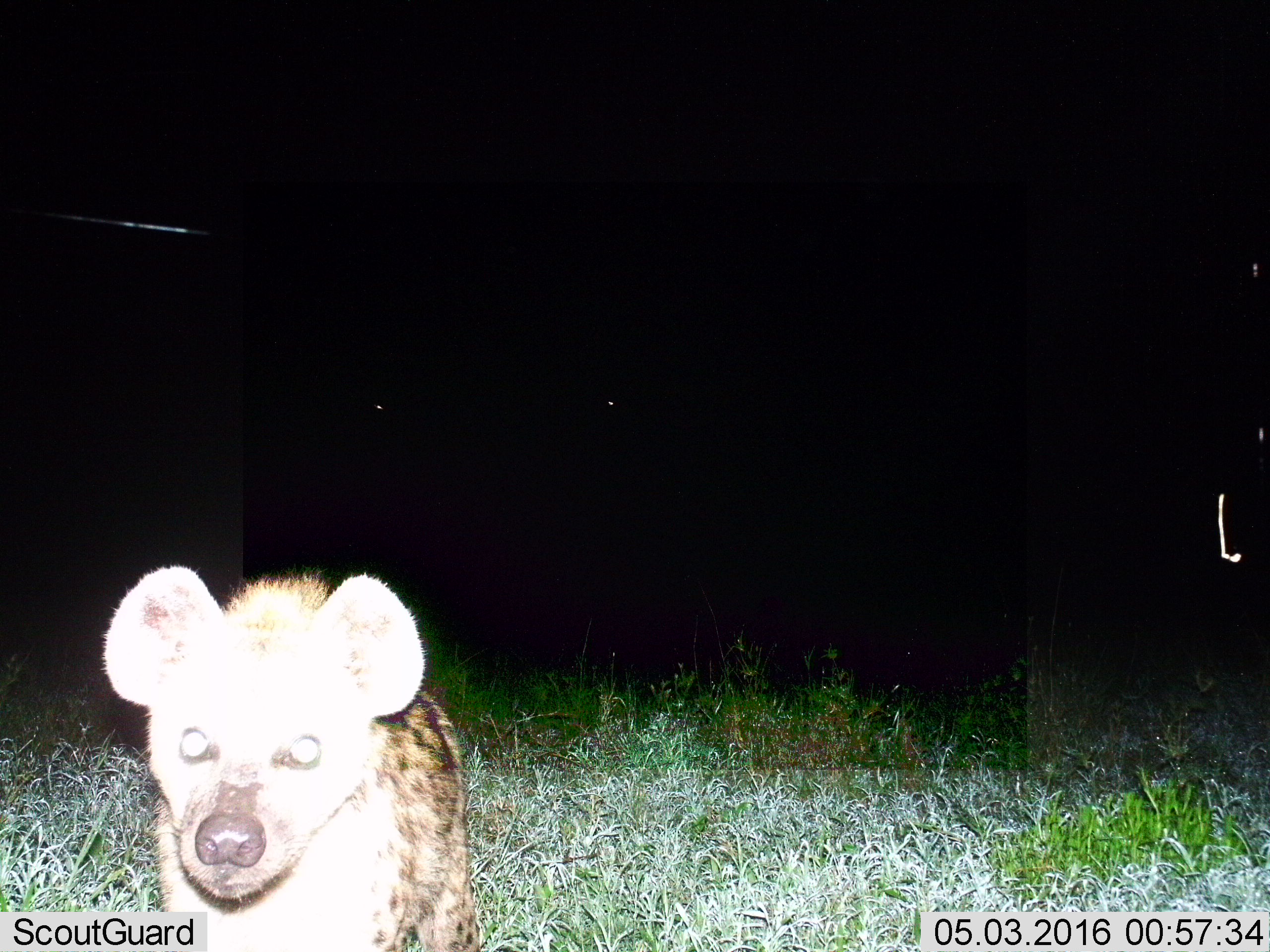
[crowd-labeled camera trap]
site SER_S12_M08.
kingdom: Animalia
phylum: Chordata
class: Mammalia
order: Carnivora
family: Hyaenidae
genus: Crocuta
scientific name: Crocuta crocuta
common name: spotted hyena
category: hyenaspotted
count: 1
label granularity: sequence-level